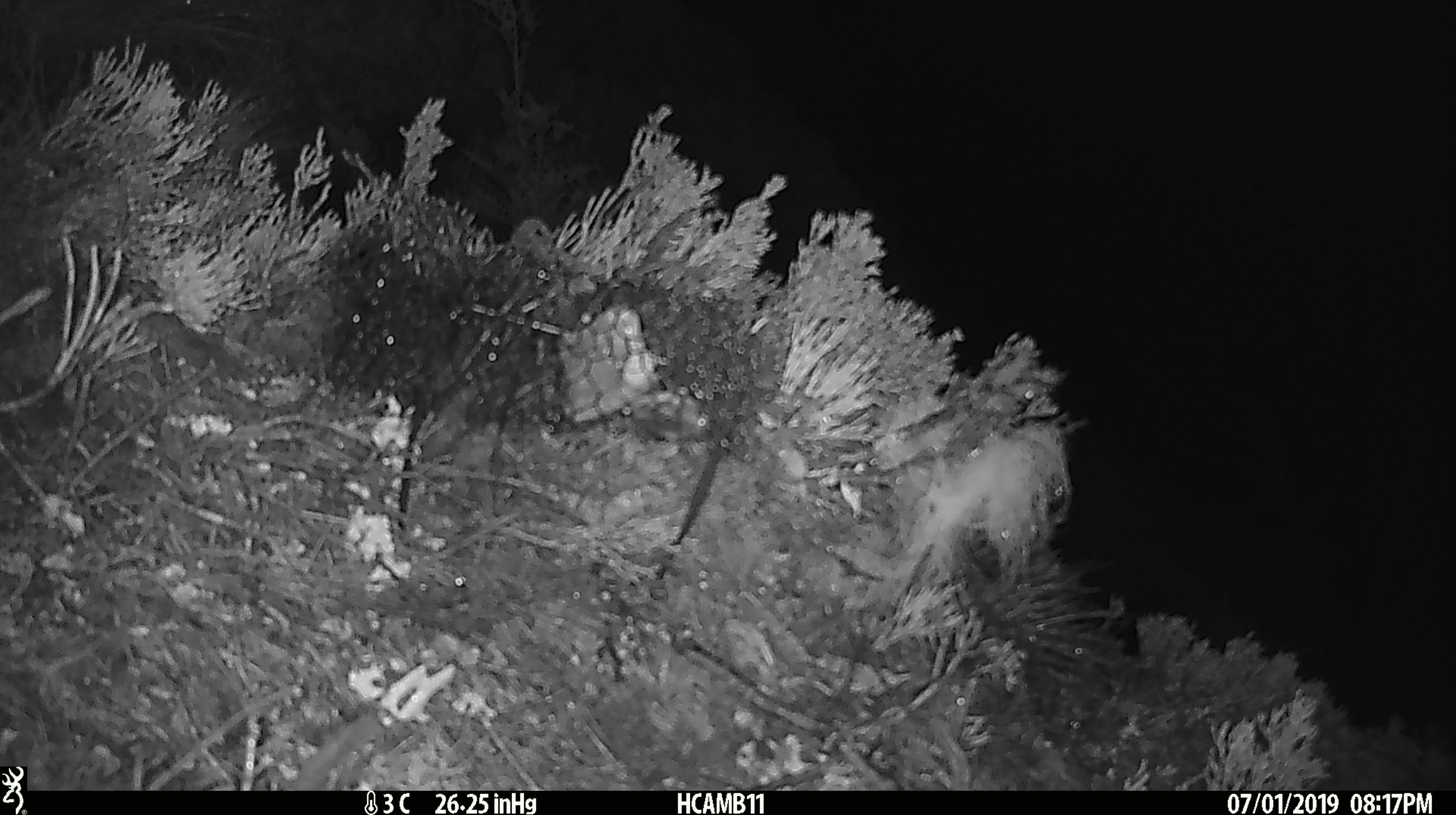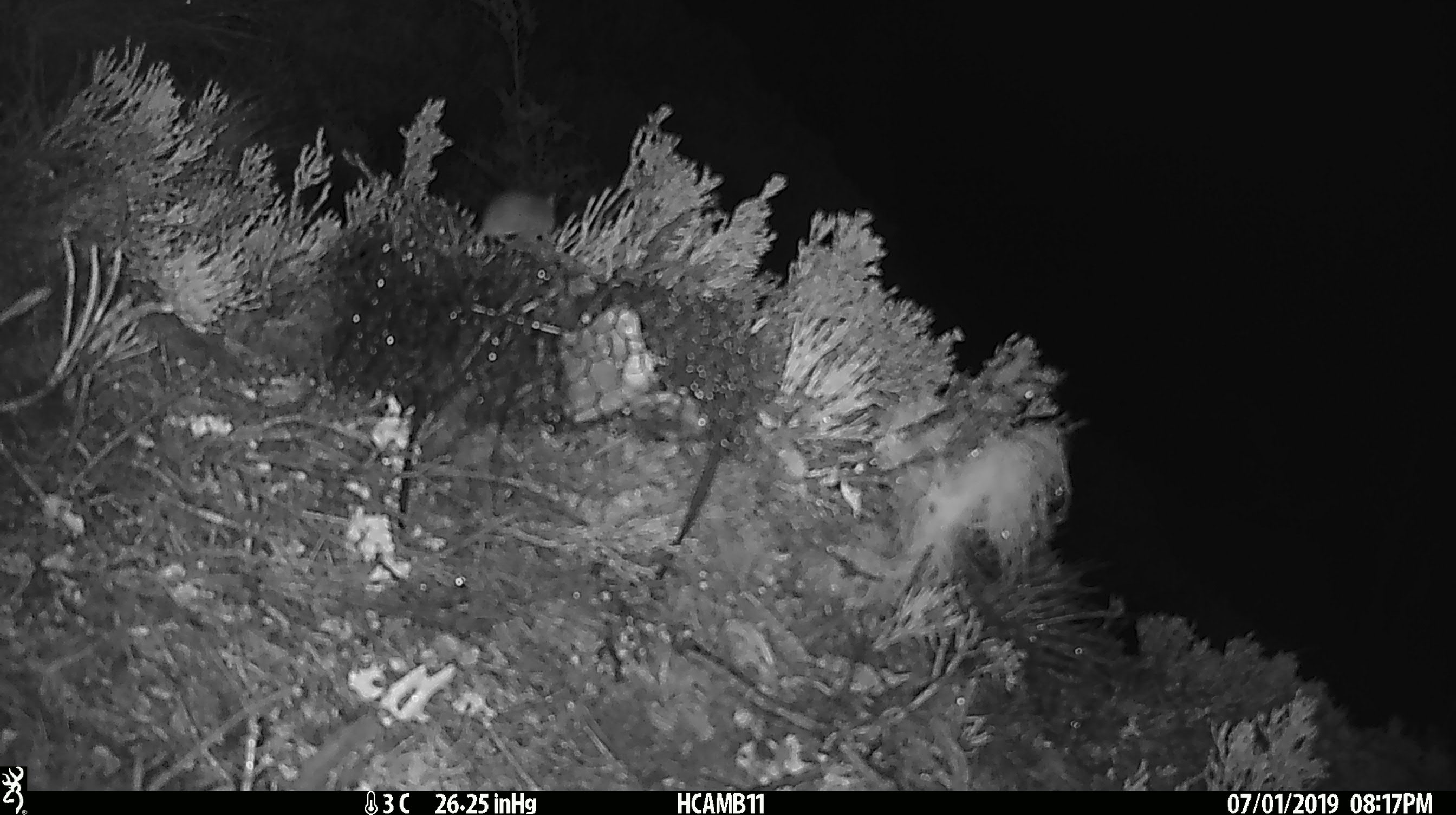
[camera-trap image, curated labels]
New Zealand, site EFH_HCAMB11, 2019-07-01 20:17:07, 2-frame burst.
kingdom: Animalia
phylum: Chordata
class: Mammalia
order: Rodentia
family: Muridae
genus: Mus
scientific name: Mus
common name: mouse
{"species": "mouse (Mus)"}